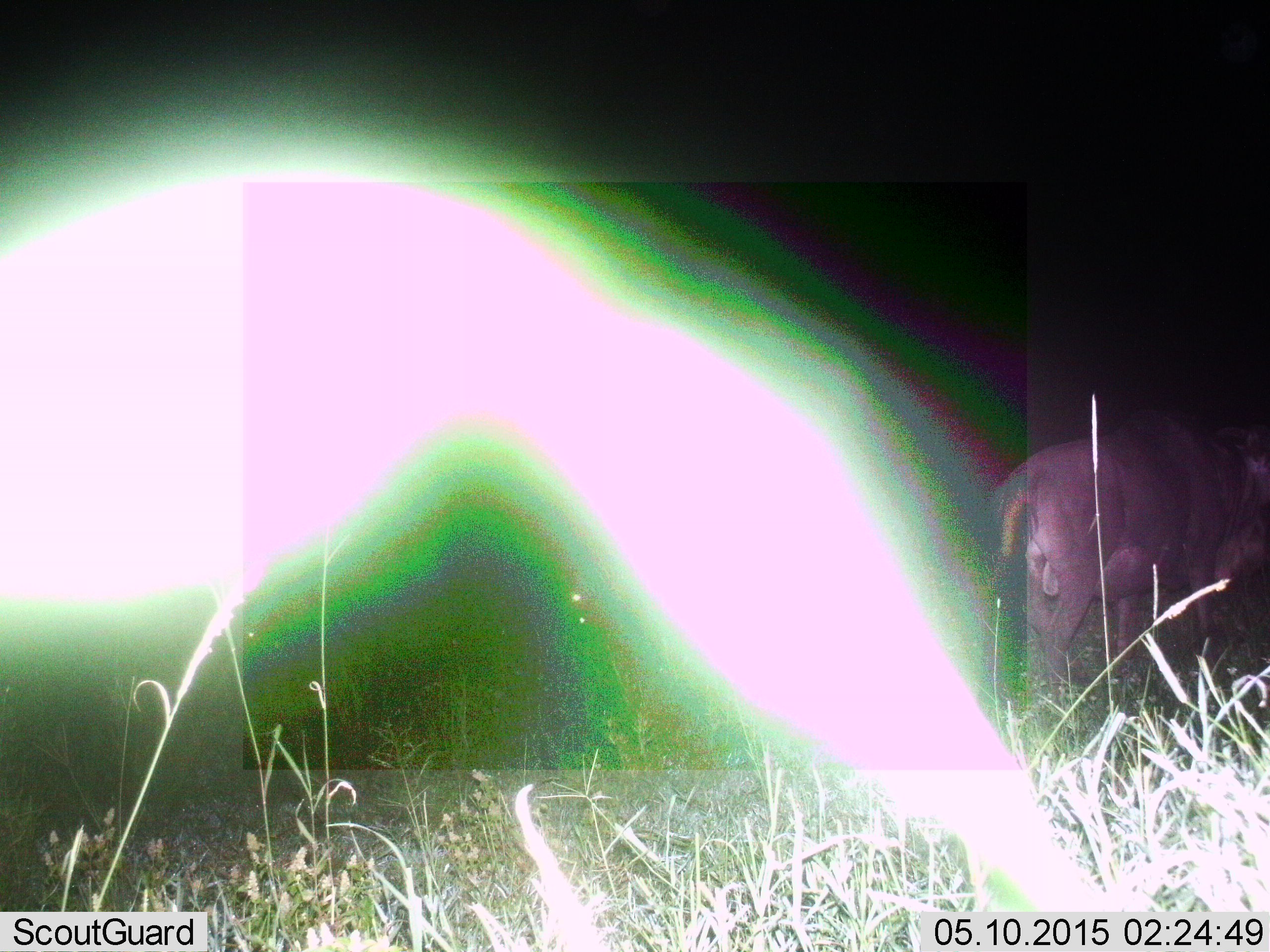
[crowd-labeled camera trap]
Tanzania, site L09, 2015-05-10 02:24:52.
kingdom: Animalia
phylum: Chordata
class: Mammalia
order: Artiodactyla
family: Bovidae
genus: Connochaetes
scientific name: Connochaetes taurinus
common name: blue wildebeest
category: wildebeest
Wildebeest (blue wildebeest) (Connochaetes taurinus), count 1. Behavior (volunteer vote fractions): standing 90%, resting 0%, moving 10%, interacting 0%. Young present (vote fraction): 0%. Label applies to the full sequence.